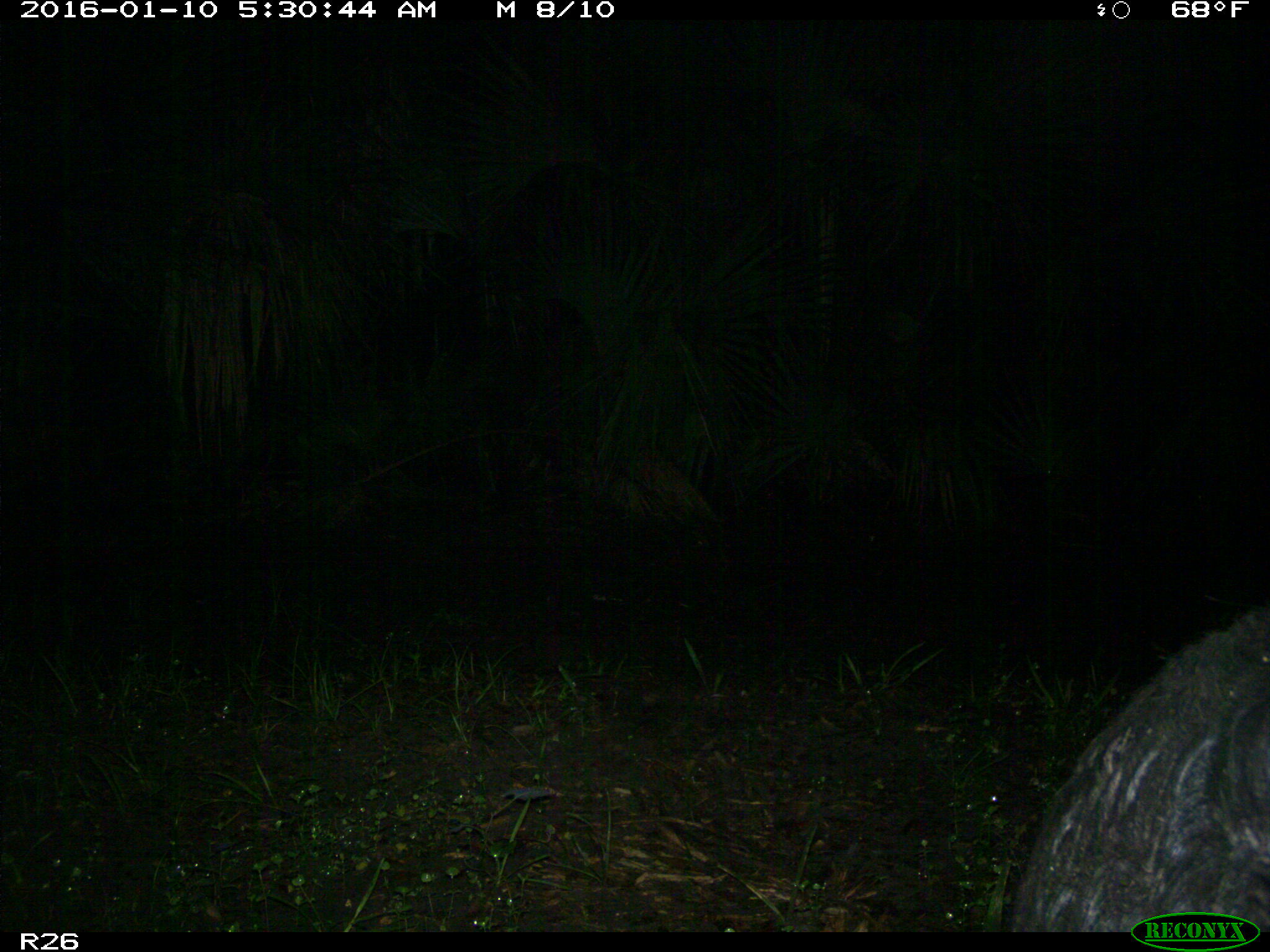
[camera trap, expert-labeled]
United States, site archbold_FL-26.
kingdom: Animalia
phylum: Chordata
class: Mammalia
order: Artiodactyla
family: Suidae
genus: Sus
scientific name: Sus scrofa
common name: wild boar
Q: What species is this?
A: Sus scrofa (wild boar).